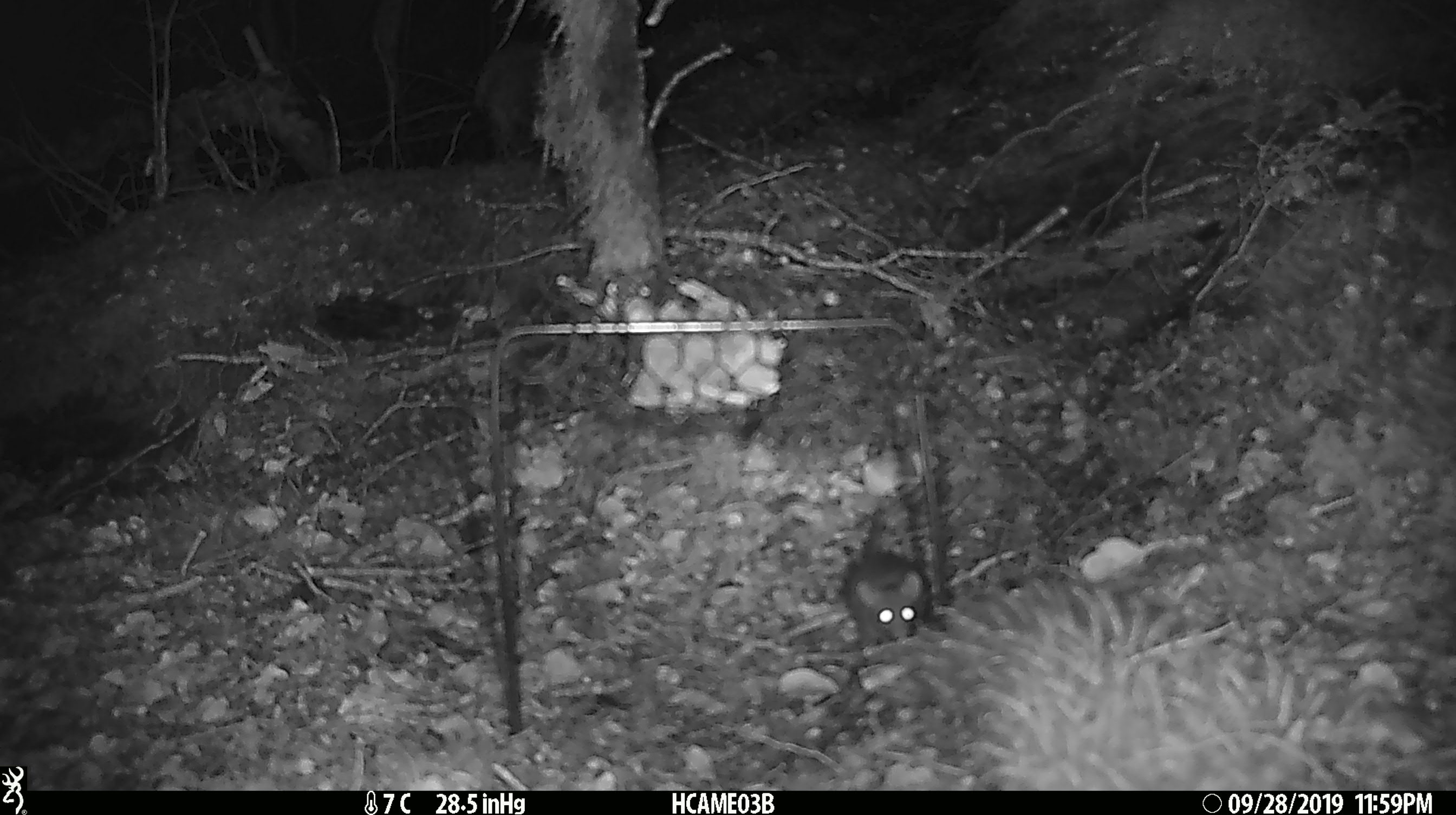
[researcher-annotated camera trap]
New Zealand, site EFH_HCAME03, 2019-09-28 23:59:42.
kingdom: Animalia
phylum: Chordata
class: Mammalia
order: Rodentia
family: Muridae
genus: Mus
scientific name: Mus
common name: mouse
Mouse (Mus).